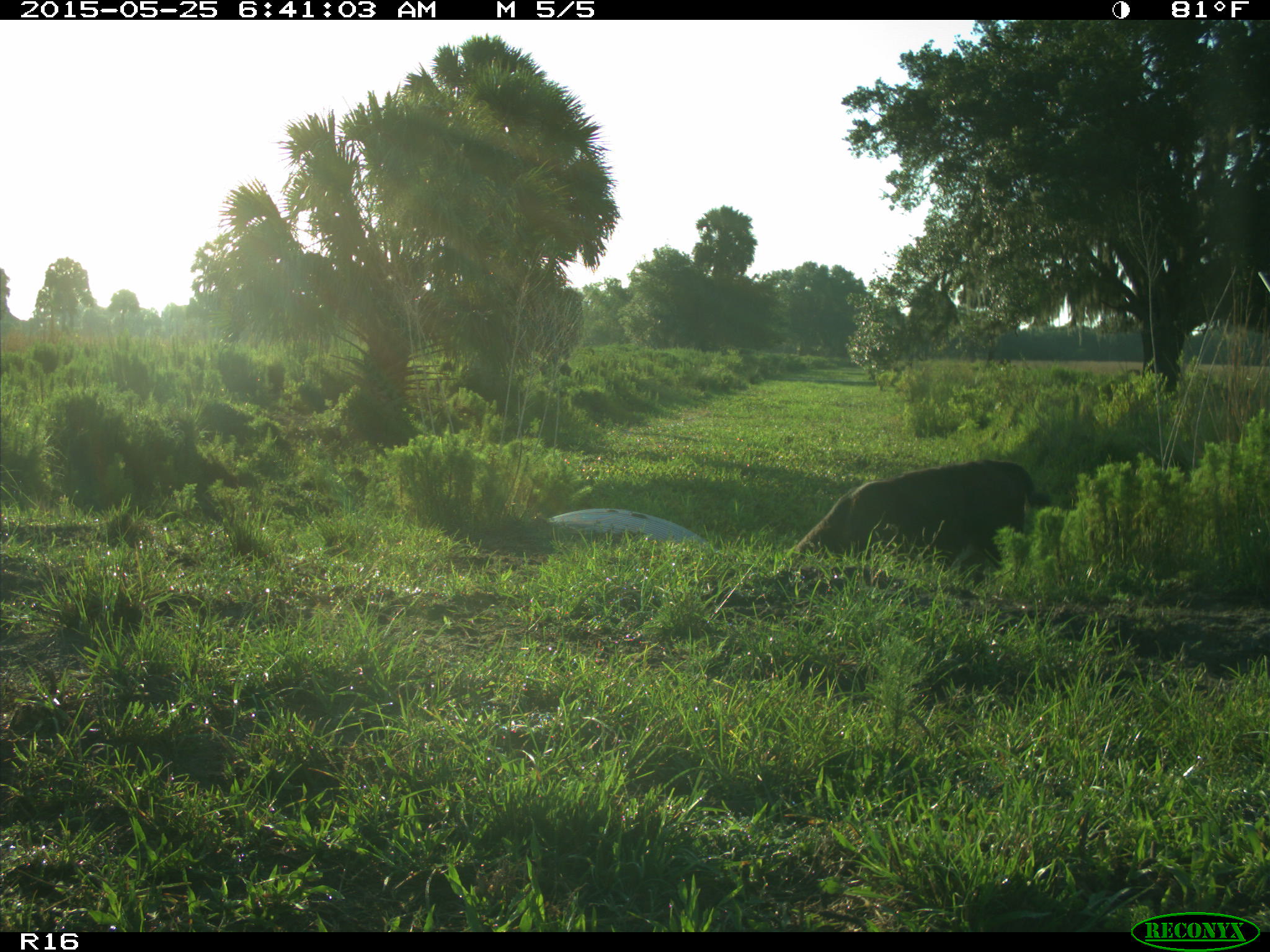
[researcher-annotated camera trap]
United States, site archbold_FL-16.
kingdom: Animalia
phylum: Chordata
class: Mammalia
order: Artiodactyla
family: Bovidae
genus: Bos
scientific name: Bos taurus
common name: domestic cow